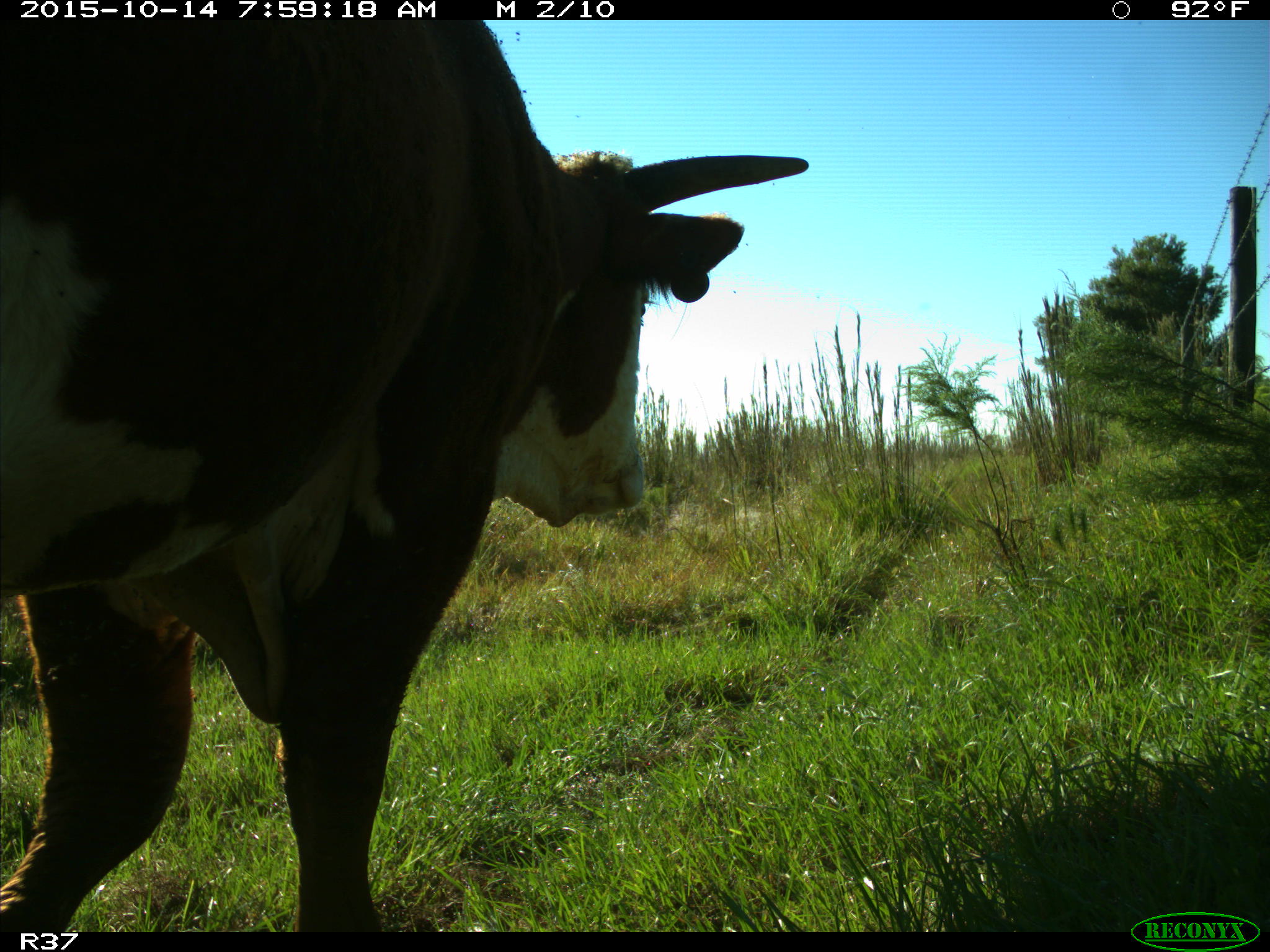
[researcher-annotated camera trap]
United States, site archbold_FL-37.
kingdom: Animalia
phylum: Chordata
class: Mammalia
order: Artiodactyla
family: Bovidae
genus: Bos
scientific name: Bos taurus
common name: domestic cow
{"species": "Bos taurus (domestic cow)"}